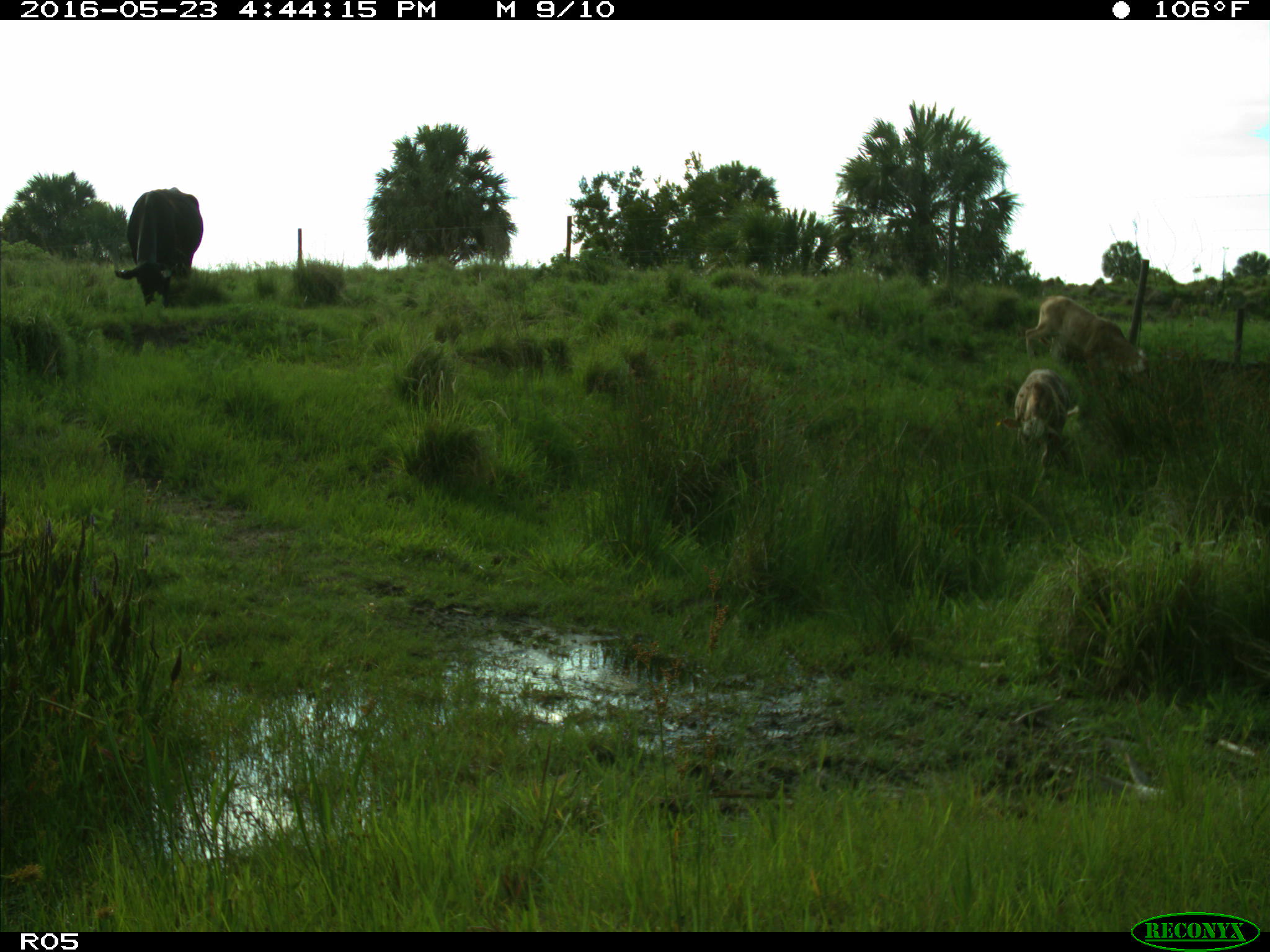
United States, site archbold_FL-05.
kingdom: Animalia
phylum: Chordata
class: Mammalia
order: Artiodactyla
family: Bovidae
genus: Bos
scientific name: Bos taurus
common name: domestic cow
Bos taurus (domestic cow).